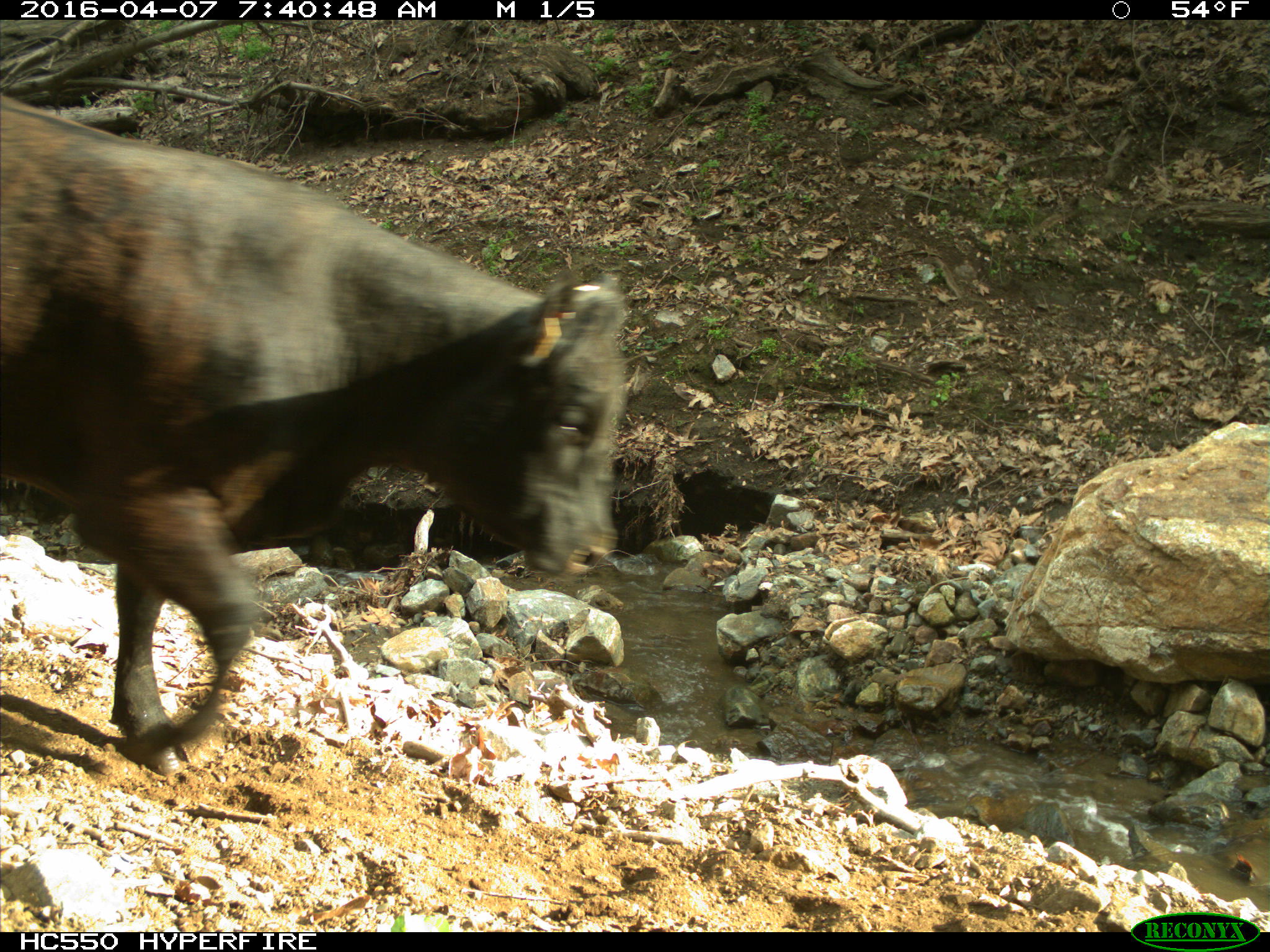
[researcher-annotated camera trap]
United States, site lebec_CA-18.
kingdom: Animalia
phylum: Chordata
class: Mammalia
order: Artiodactyla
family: Bovidae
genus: Bos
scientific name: Bos taurus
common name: domestic cow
Bos taurus (domestic cow).